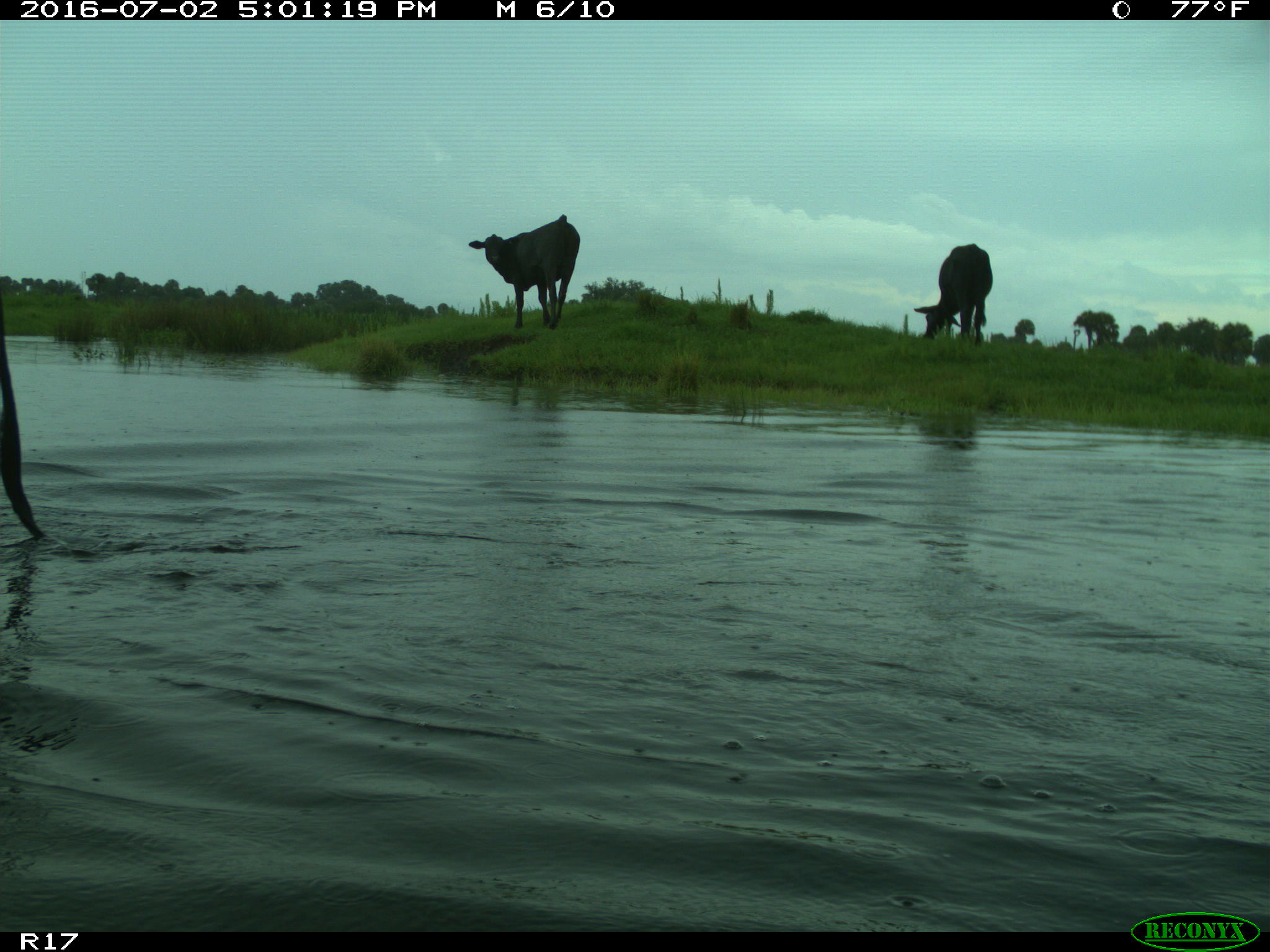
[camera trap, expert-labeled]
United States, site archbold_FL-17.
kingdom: Animalia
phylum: Chordata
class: Mammalia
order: Artiodactyla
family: Bovidae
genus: Bos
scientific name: Bos taurus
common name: domestic cow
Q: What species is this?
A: Bos taurus (domestic cow).